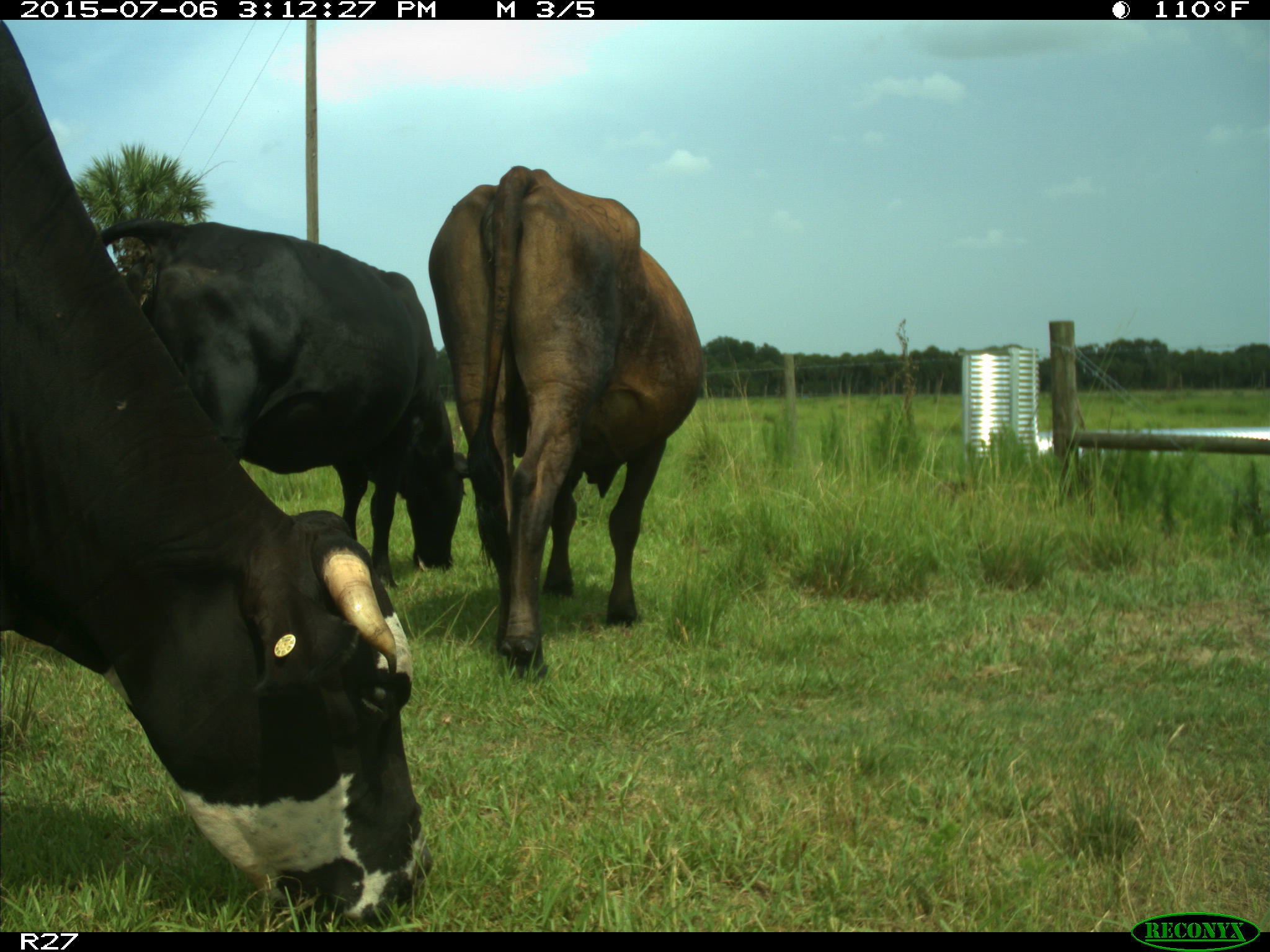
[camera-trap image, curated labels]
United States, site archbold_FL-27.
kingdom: Animalia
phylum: Chordata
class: Mammalia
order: Artiodactyla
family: Bovidae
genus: Bos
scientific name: Bos taurus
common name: domestic cow